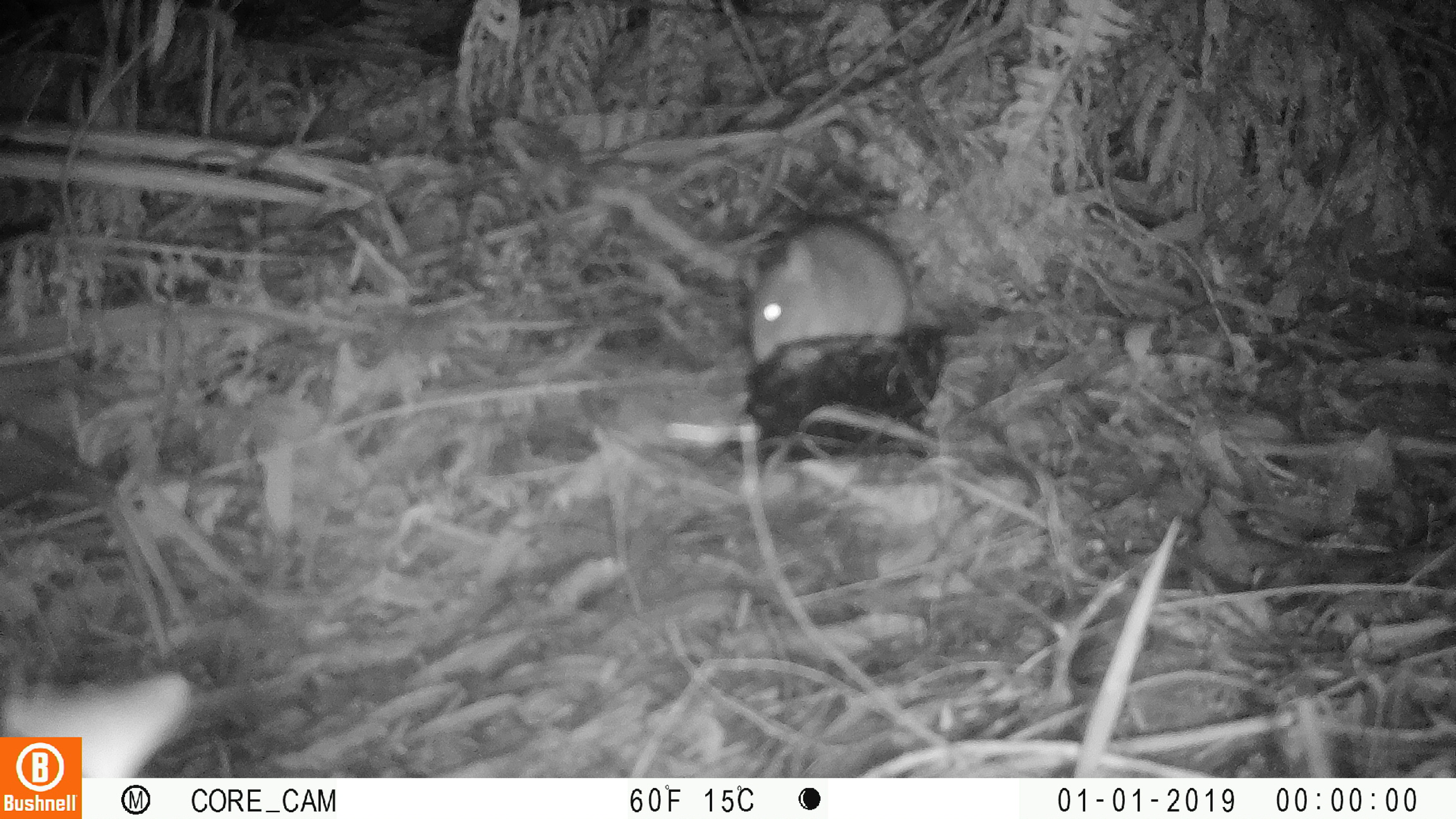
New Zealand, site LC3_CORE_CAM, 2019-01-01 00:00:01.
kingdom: Animalia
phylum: Chordata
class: Mammalia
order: Rodentia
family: Muridae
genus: Rattus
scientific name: Rattus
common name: rat